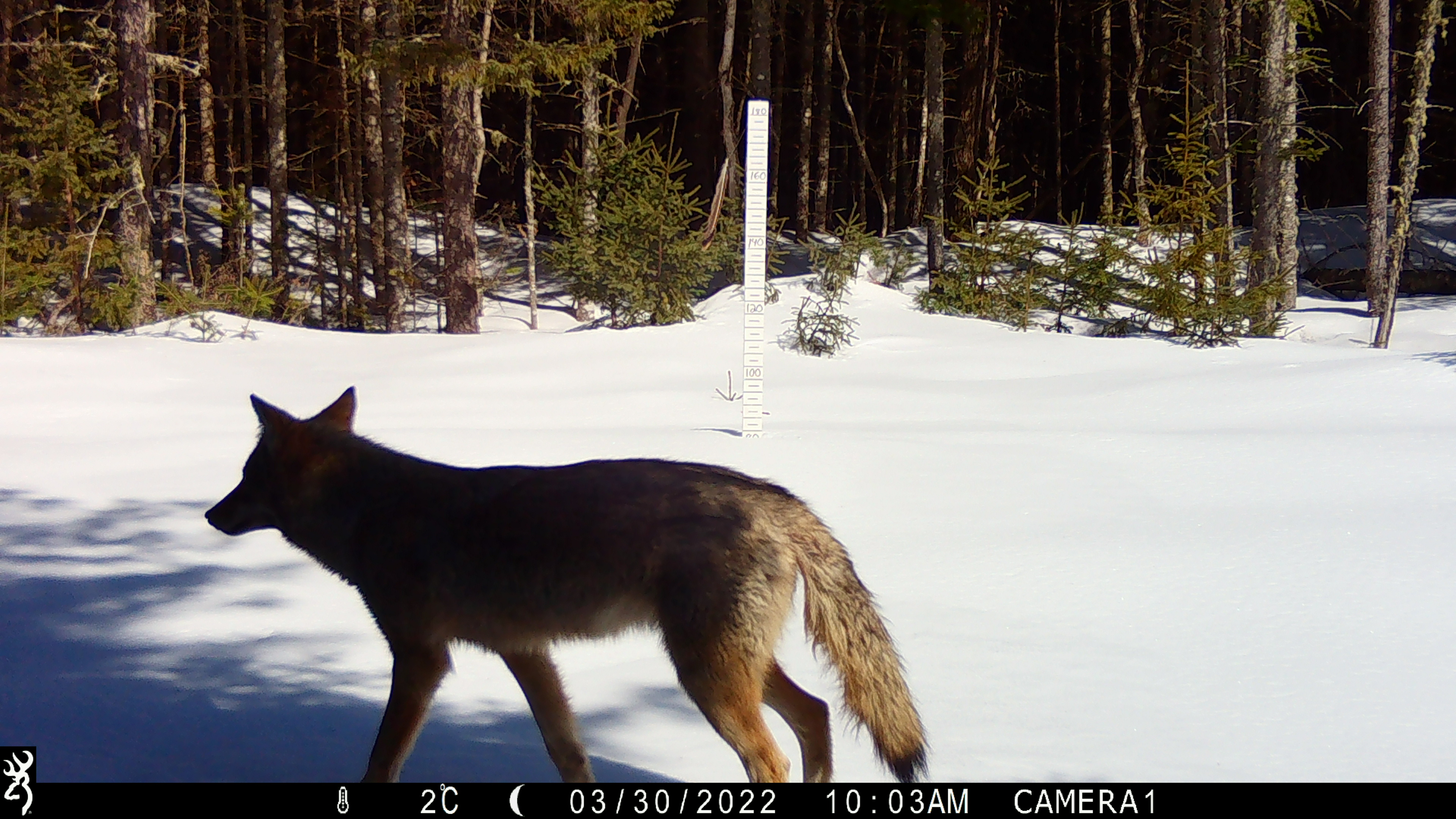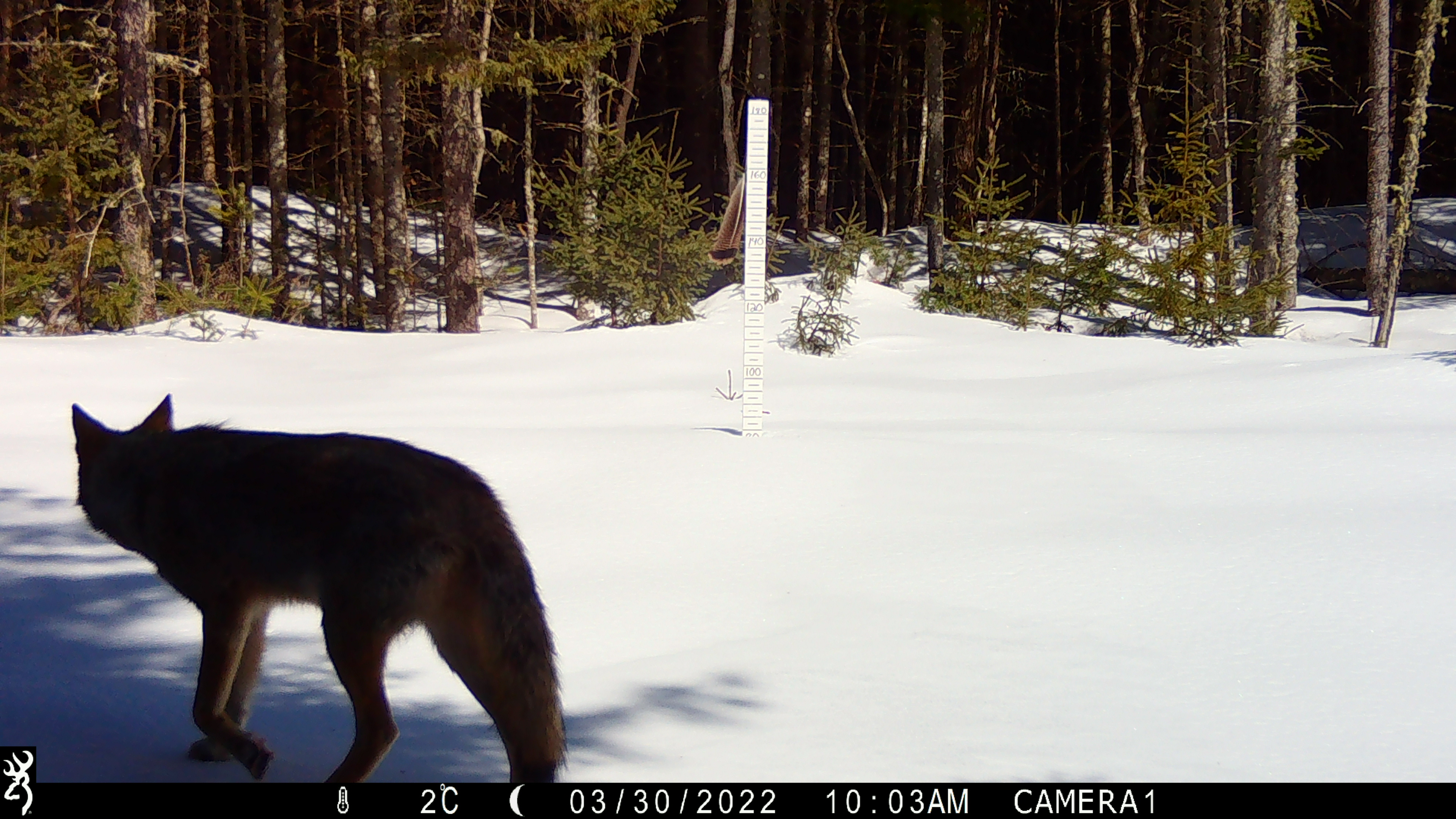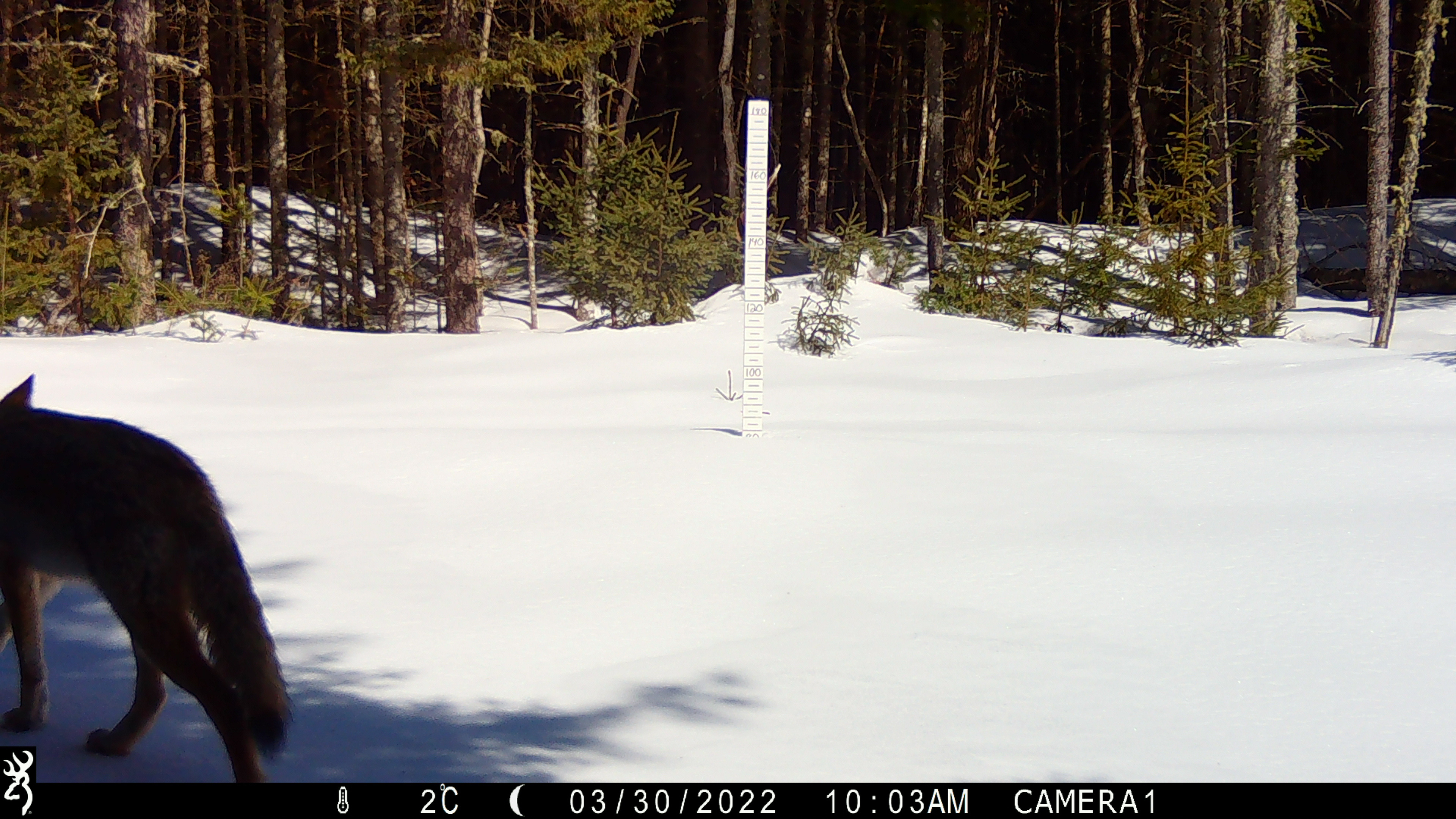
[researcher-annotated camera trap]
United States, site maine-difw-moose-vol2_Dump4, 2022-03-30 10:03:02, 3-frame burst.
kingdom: Animalia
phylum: Chordata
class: Mammalia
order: Carnivora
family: Canidae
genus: Canis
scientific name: Canis latrans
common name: coyote